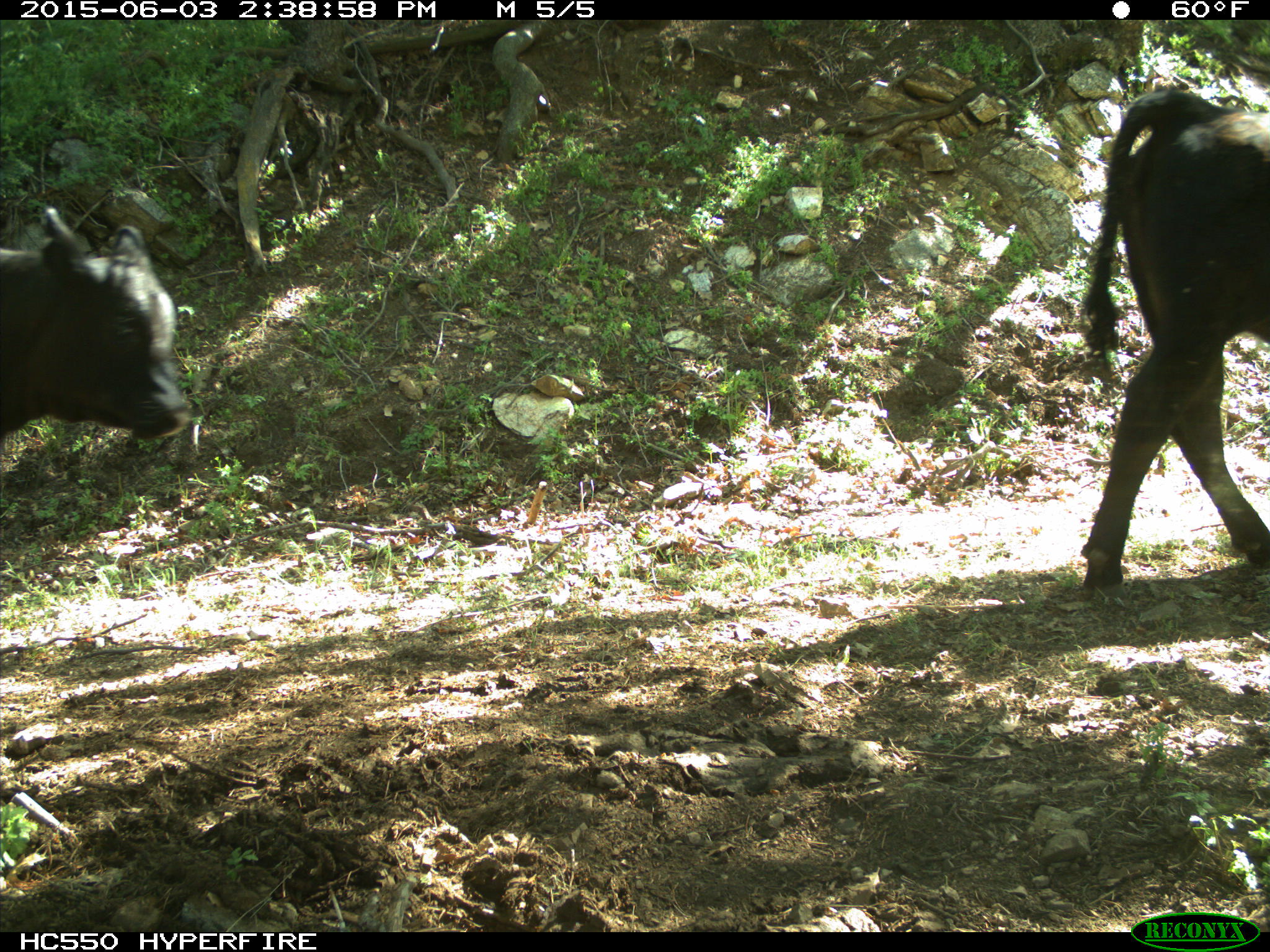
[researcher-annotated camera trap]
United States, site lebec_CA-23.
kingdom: Animalia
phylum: Chordata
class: Mammalia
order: Artiodactyla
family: Bovidae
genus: Bos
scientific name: Bos taurus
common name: domestic cow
Bos taurus (domestic cow).